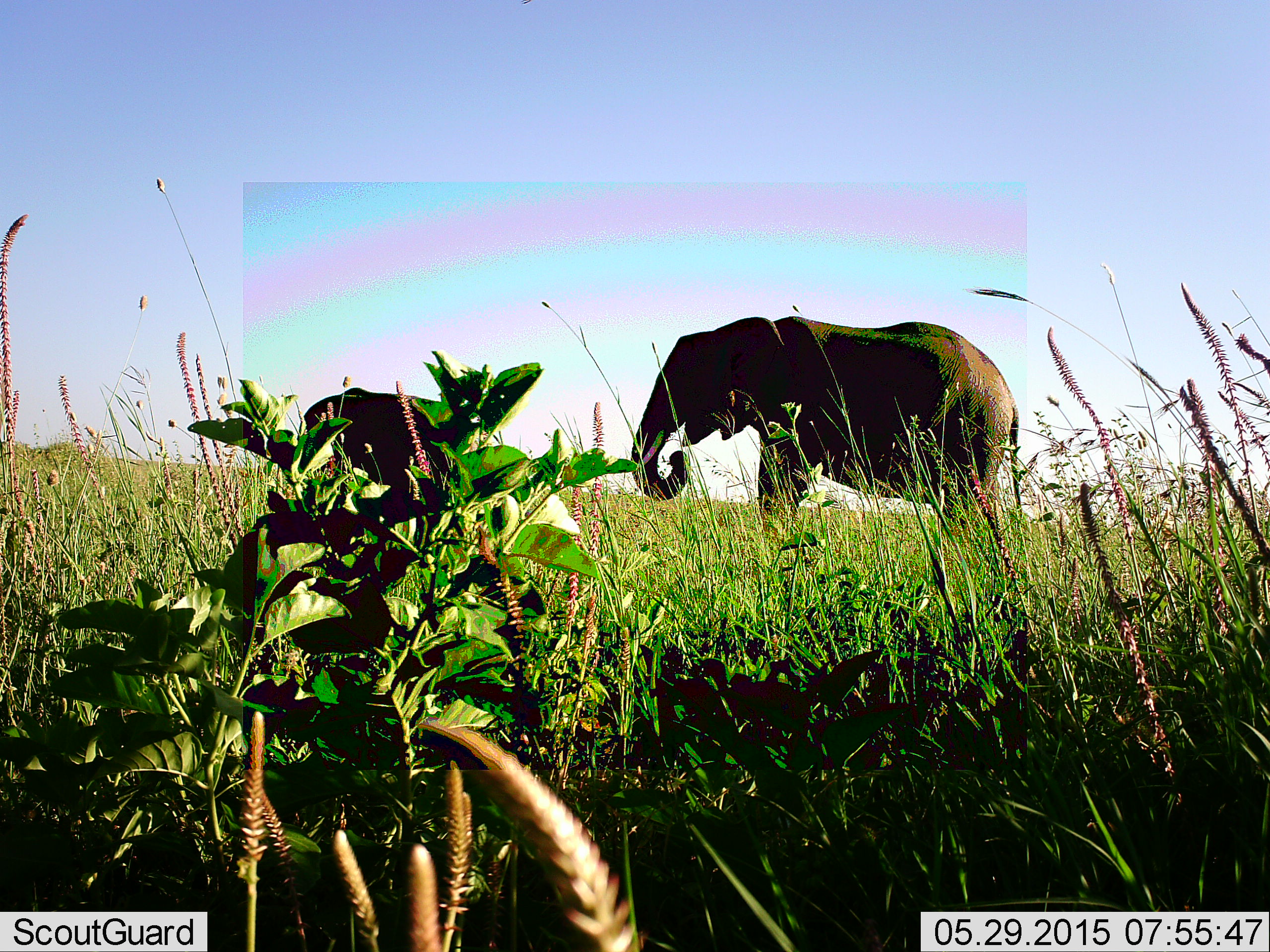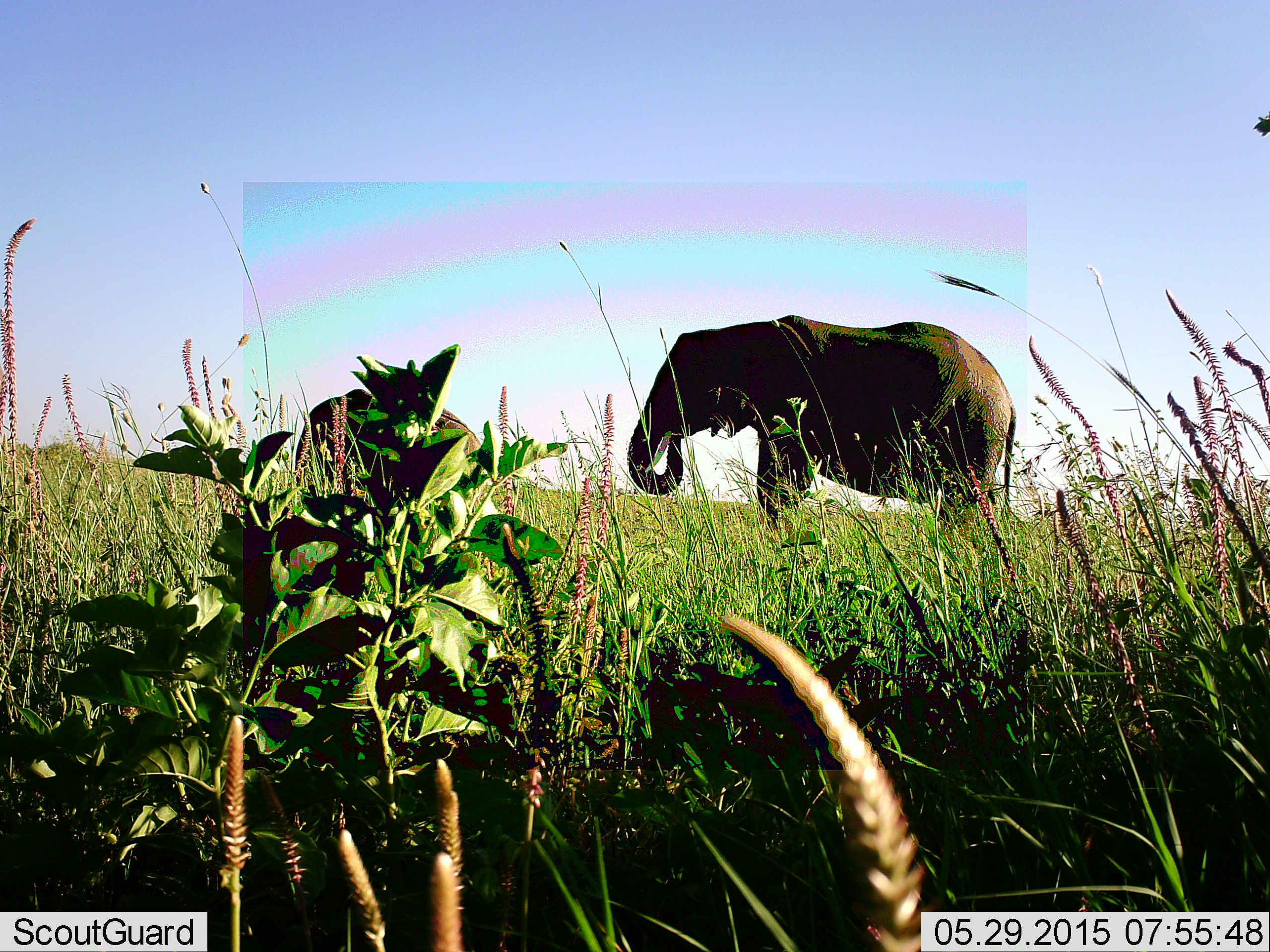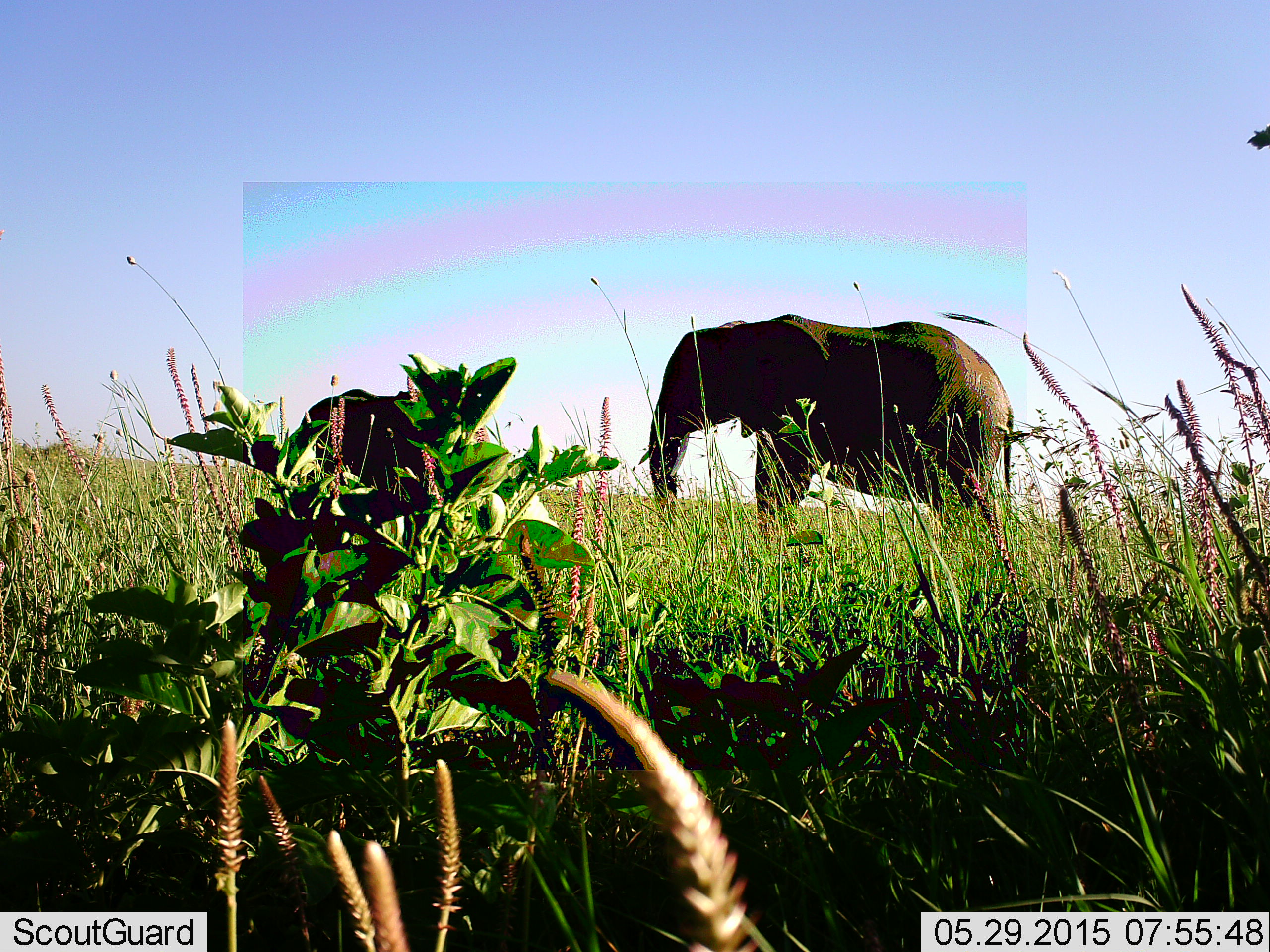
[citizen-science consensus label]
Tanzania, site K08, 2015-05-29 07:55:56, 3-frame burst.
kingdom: Animalia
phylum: Chordata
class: Mammalia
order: Proboscidea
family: Elephantidae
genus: Loxodonta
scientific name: Loxodonta africana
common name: african bush elephant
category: elephant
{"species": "elephant (african bush elephant) (Loxodonta africana)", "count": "1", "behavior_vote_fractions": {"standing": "50%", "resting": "10%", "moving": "0%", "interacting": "0%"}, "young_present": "10%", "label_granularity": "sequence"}